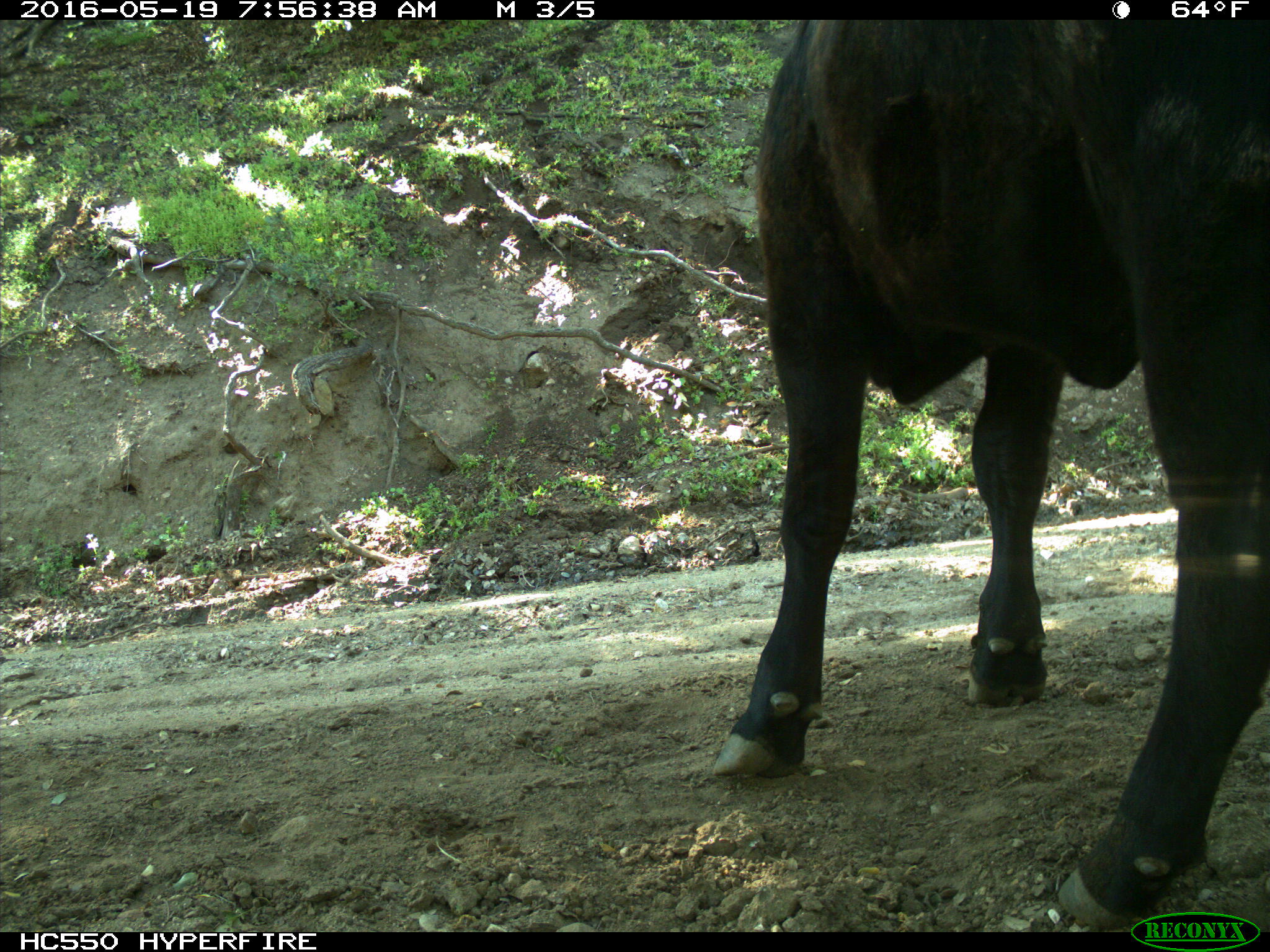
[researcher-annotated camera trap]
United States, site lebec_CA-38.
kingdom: Animalia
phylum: Chordata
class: Mammalia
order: Artiodactyla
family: Bovidae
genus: Bos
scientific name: Bos taurus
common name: domestic cow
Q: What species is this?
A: Bos taurus (domestic cow).